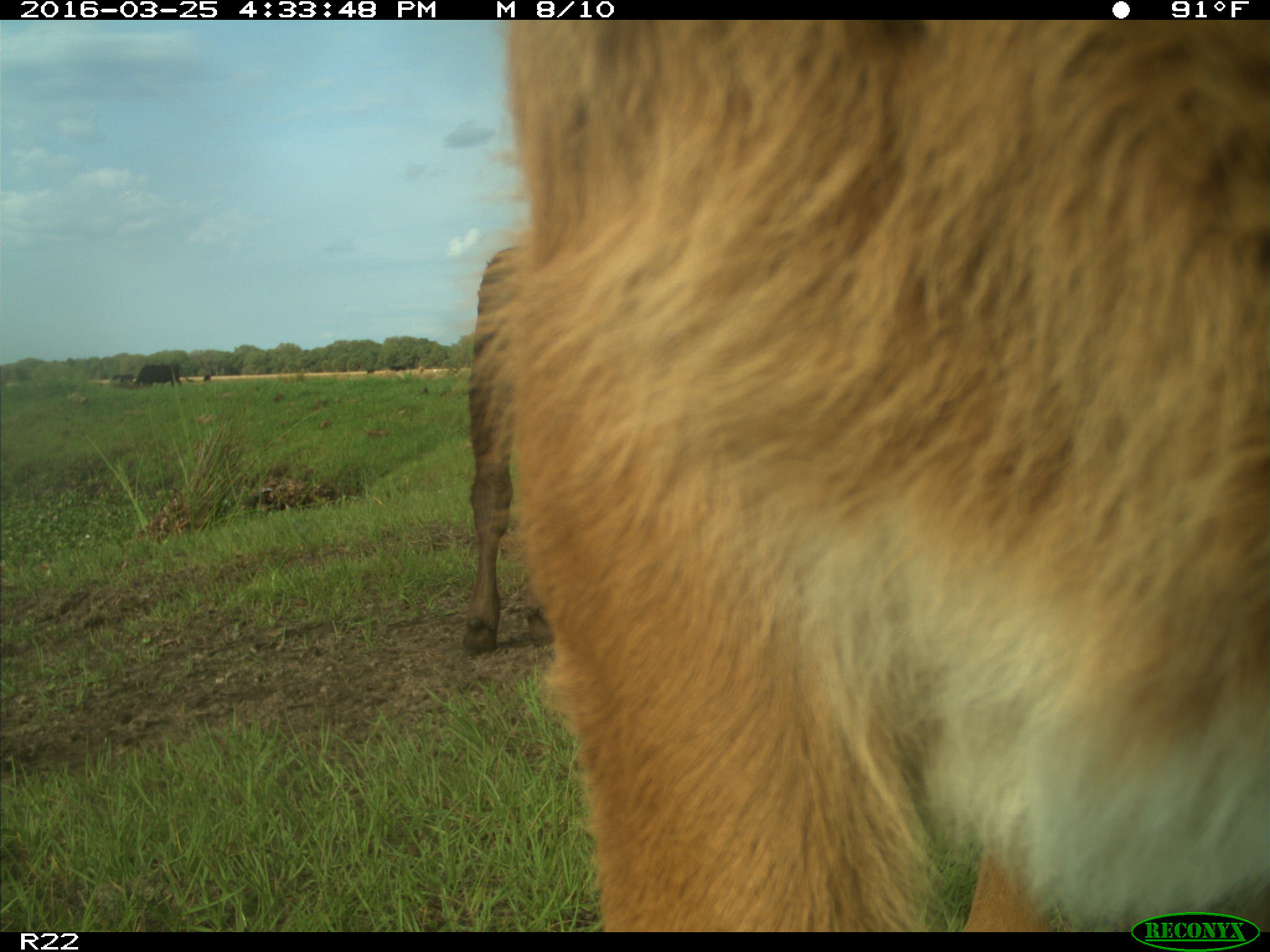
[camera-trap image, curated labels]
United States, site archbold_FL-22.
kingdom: Animalia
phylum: Chordata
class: Mammalia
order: Artiodactyla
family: Bovidae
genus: Bos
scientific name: Bos taurus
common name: domestic cow